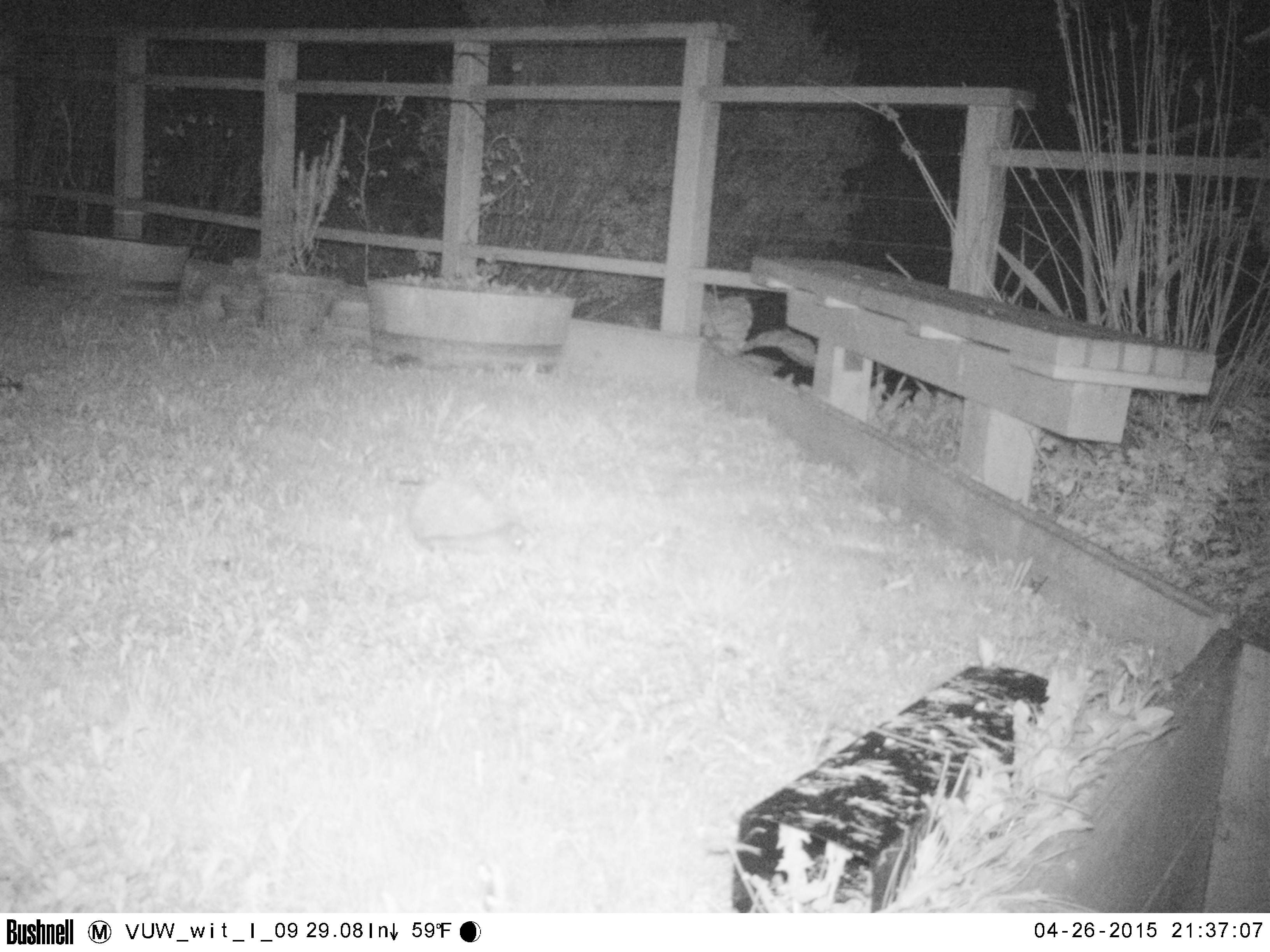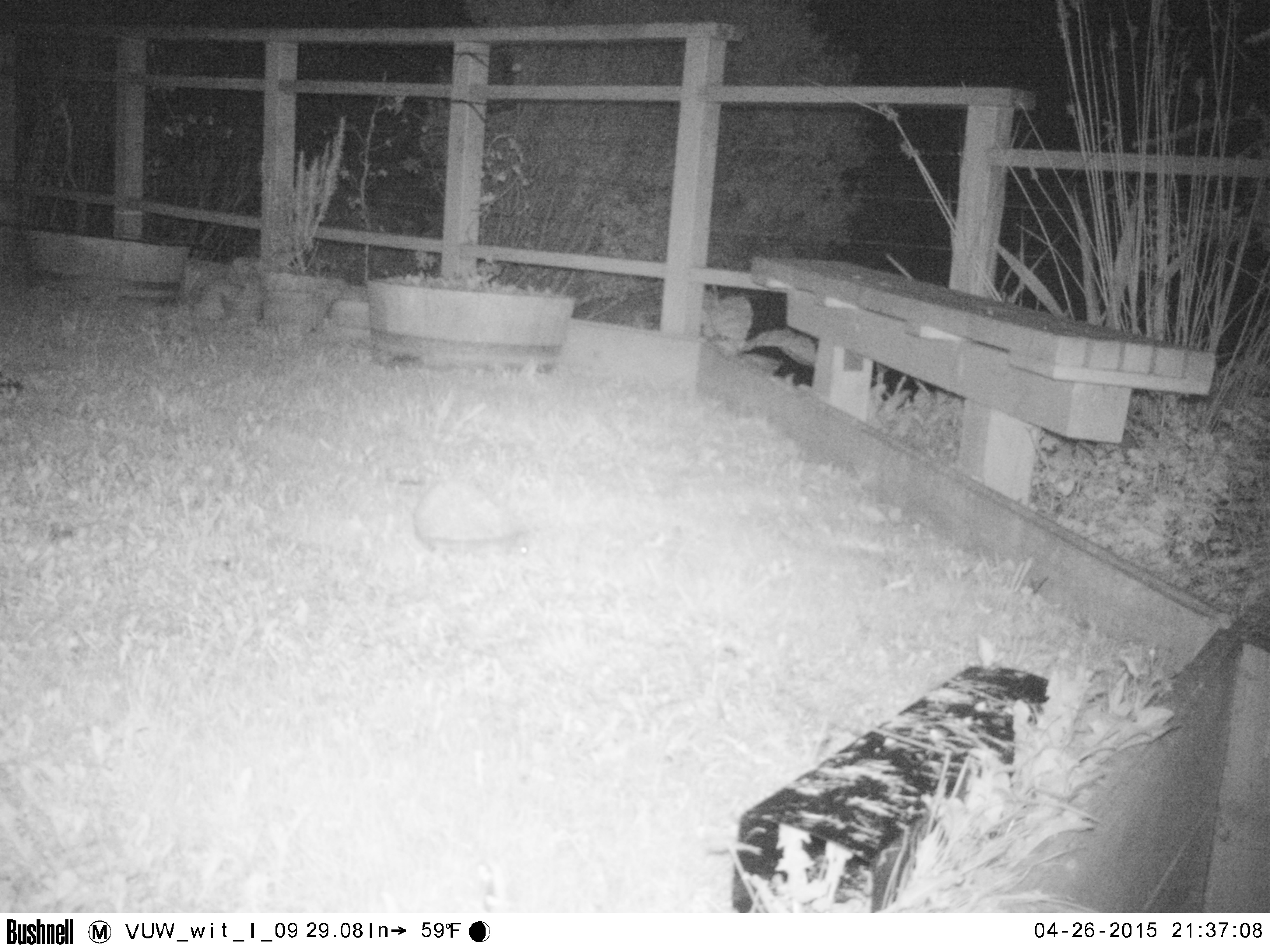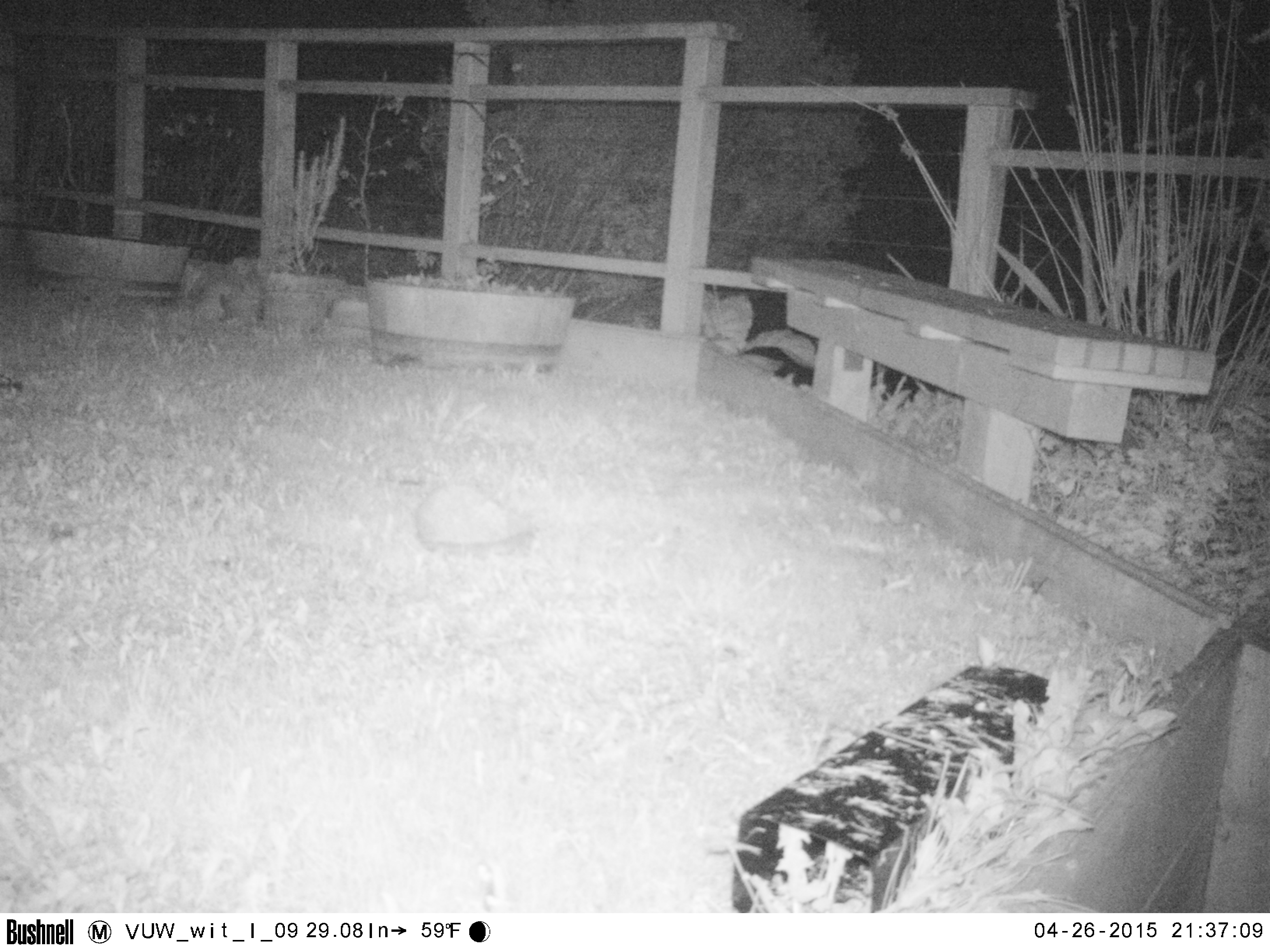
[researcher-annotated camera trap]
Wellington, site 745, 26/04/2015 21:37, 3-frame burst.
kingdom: Animalia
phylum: Chordata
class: Mammalia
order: Eulipotyphla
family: Erinaceidae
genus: Erinaceus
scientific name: Erinaceus europaeus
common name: hedgehog